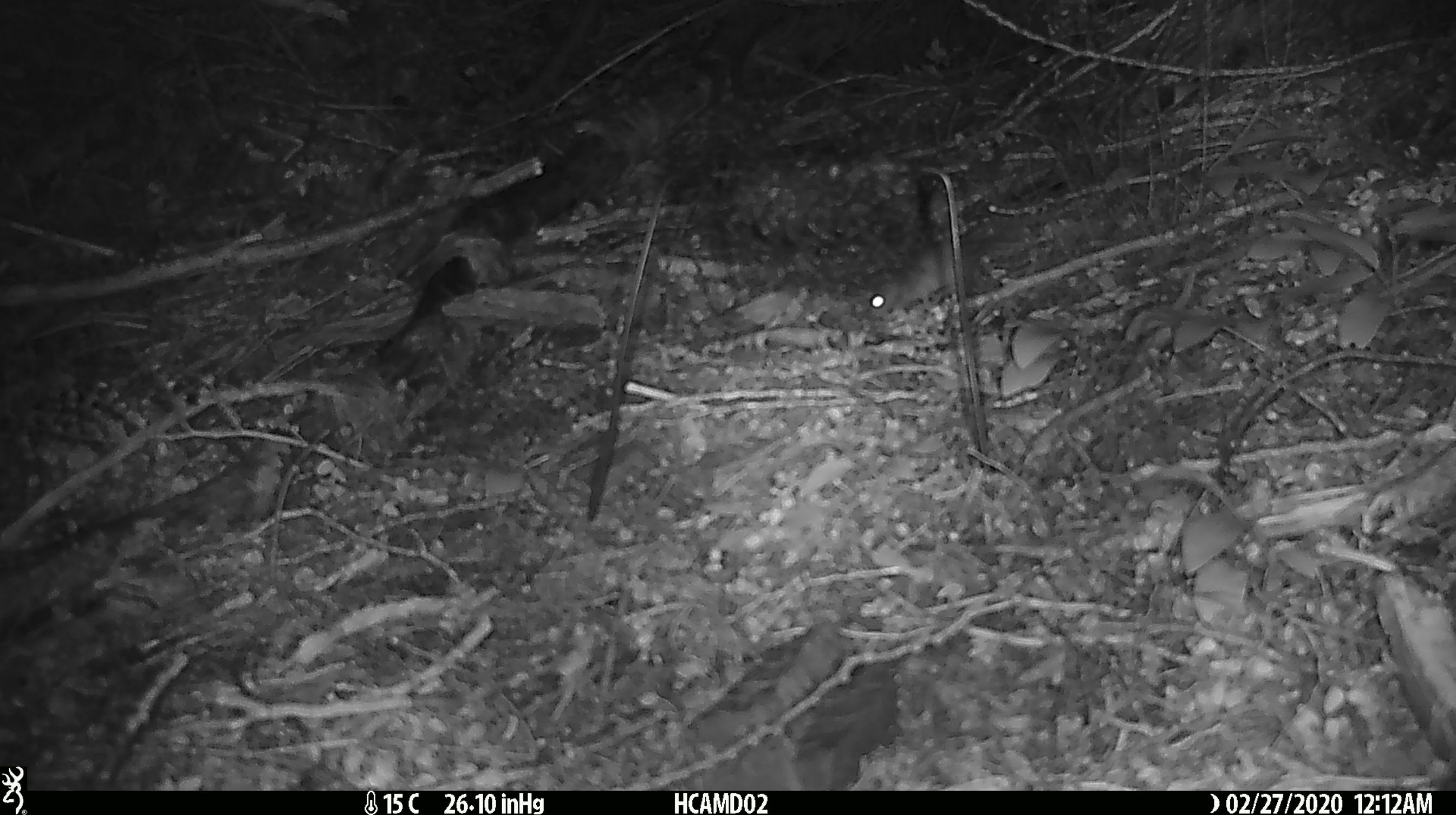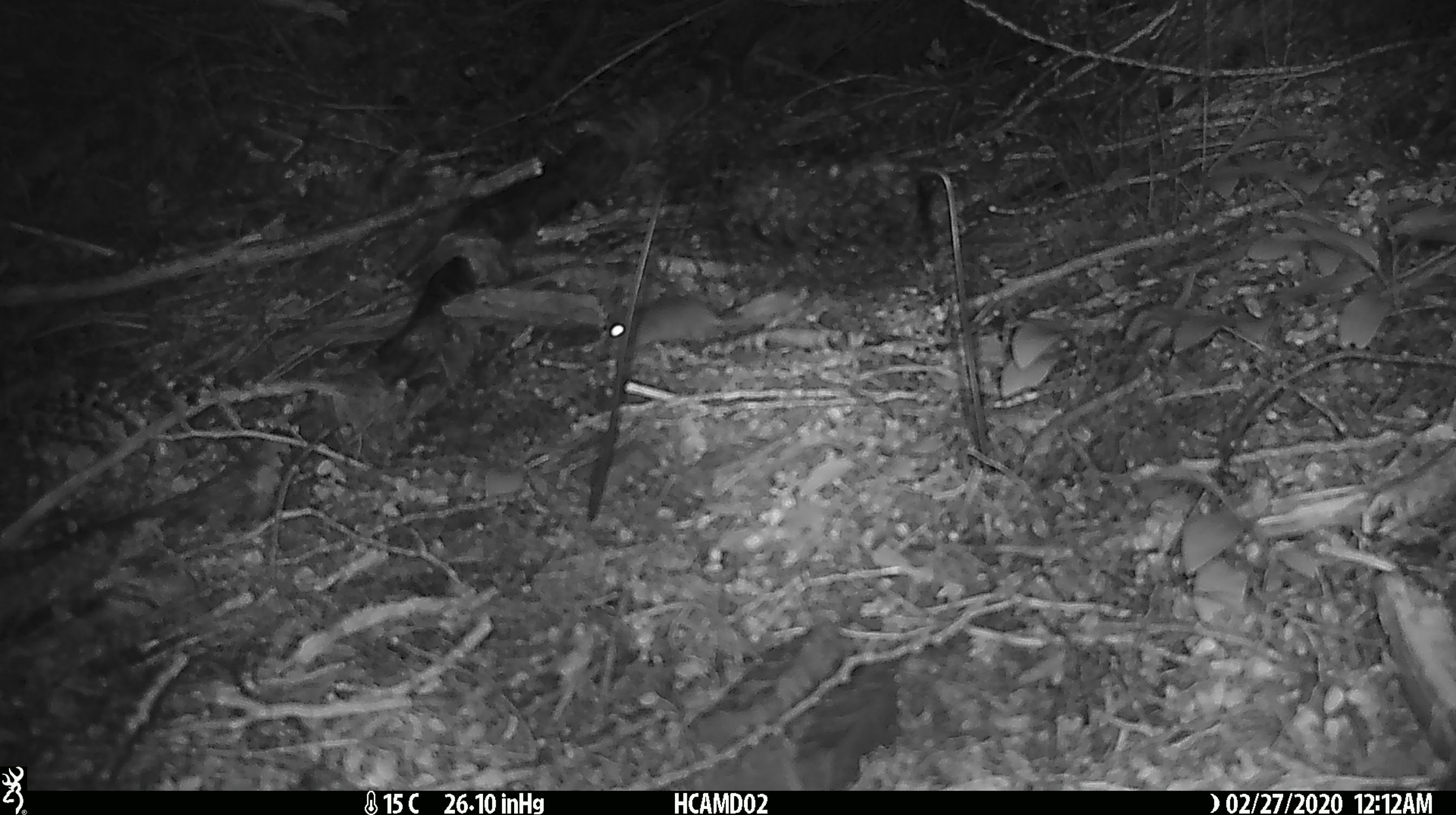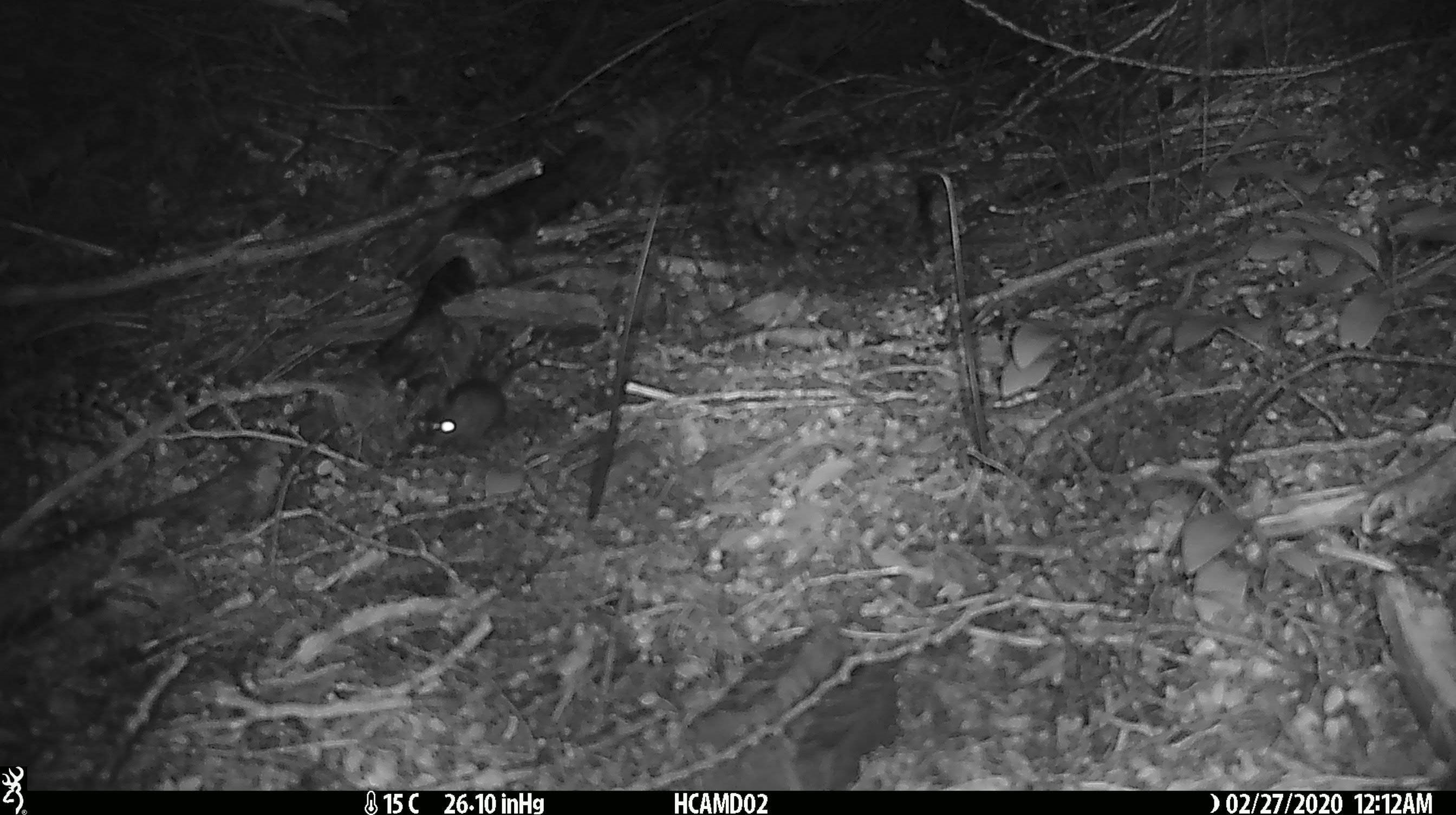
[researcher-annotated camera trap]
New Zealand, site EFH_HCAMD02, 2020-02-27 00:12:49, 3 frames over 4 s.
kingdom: Animalia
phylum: Chordata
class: Mammalia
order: Rodentia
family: Muridae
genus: Mus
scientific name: Mus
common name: mouse